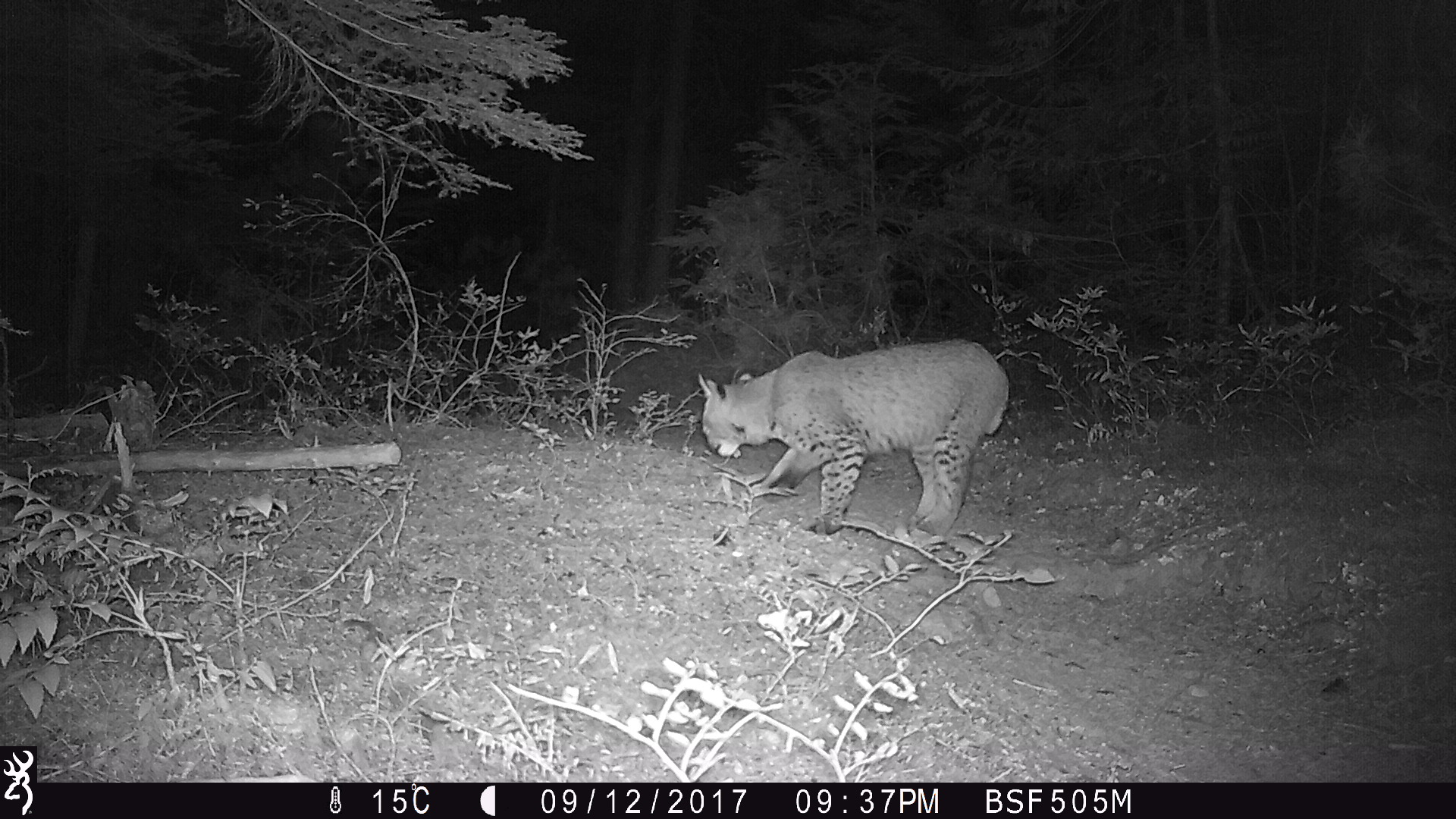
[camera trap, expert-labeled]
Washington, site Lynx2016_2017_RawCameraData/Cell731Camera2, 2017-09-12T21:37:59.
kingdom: Animalia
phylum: Chordata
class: Mammalia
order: Carnivora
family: Felidae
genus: Lynx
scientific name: Lynx rufus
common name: bobcat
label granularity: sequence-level